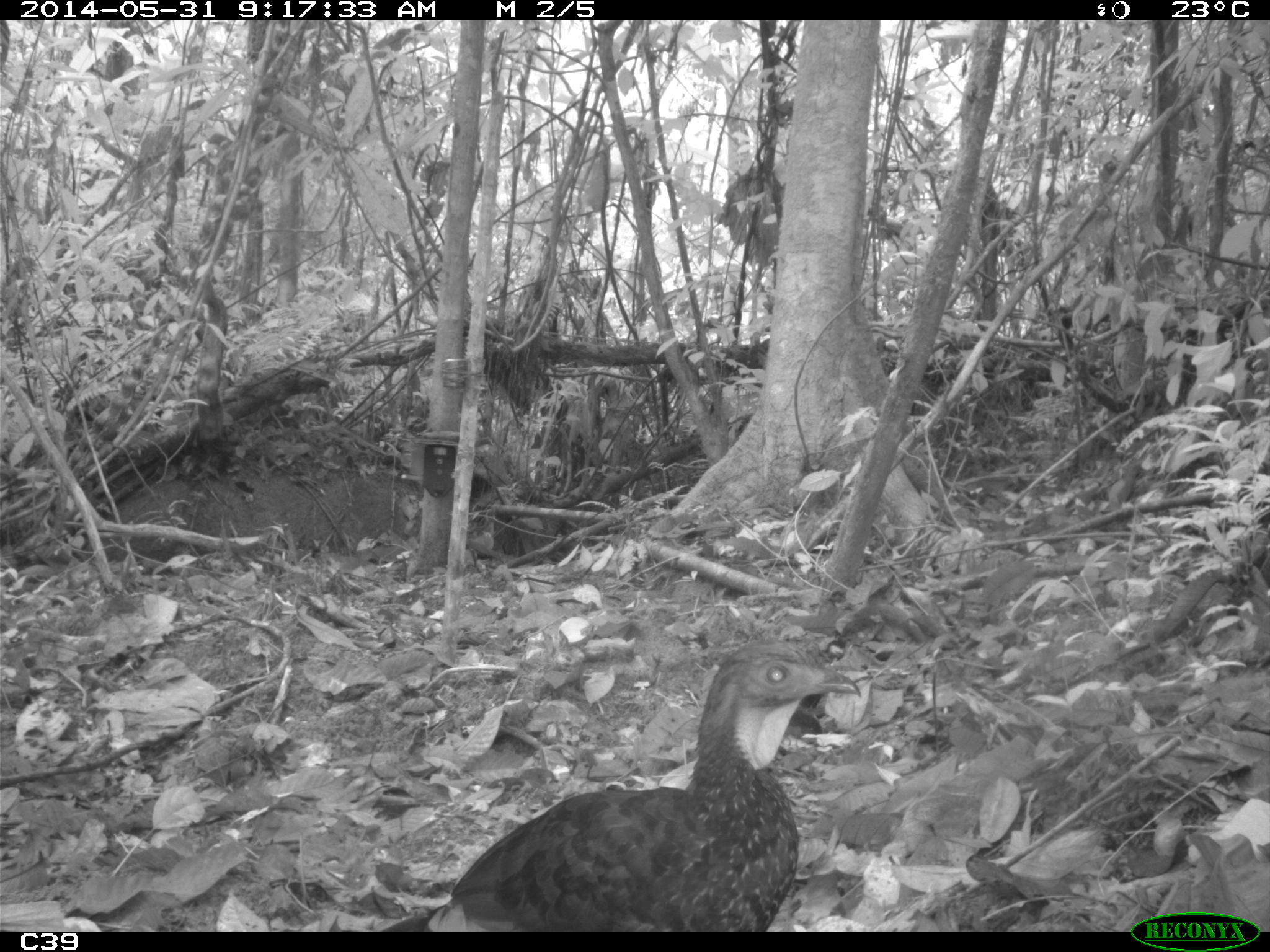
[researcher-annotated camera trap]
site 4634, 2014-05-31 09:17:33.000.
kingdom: Animalia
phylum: Chordata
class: Aves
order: Galliformes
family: Cracidae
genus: Penelope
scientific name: Penelope jacquacu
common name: spix's guan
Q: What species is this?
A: Penelope jacquacu (spix's guan).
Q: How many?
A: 2.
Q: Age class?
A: Adult.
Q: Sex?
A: Female.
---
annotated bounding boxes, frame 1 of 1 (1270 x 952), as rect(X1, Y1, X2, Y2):
penelope jacquacu: rect(377, 637, 861, 930)